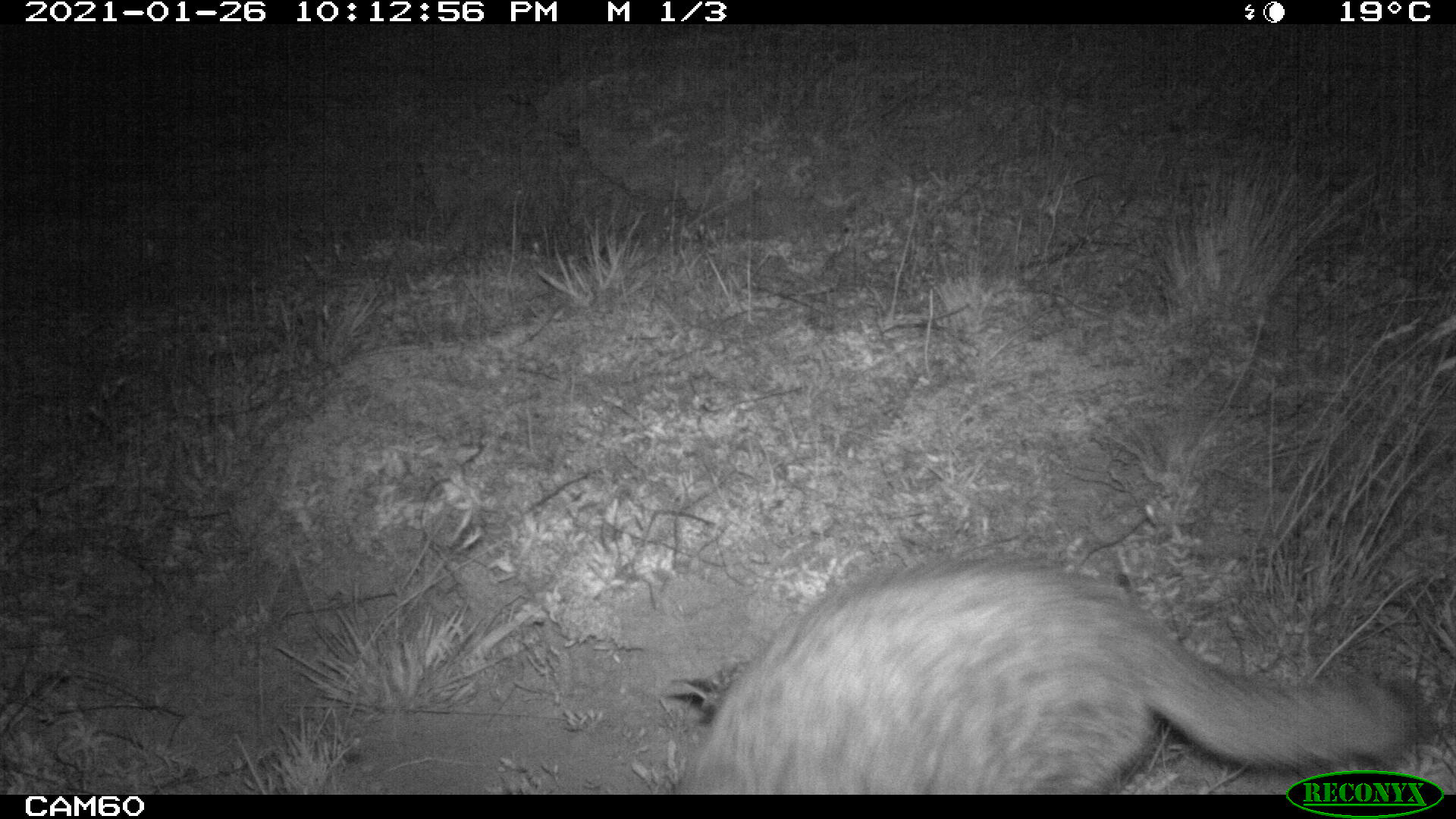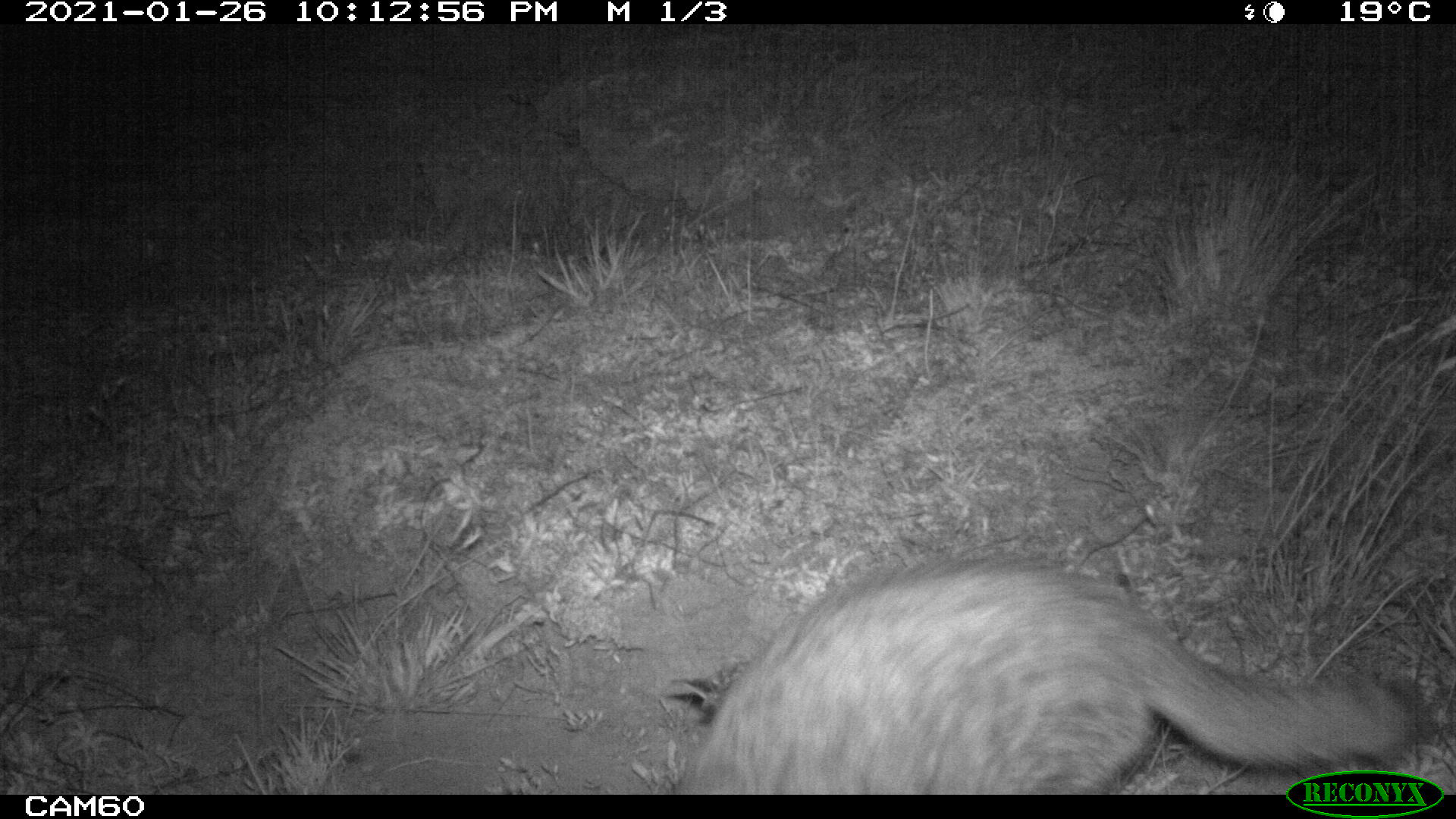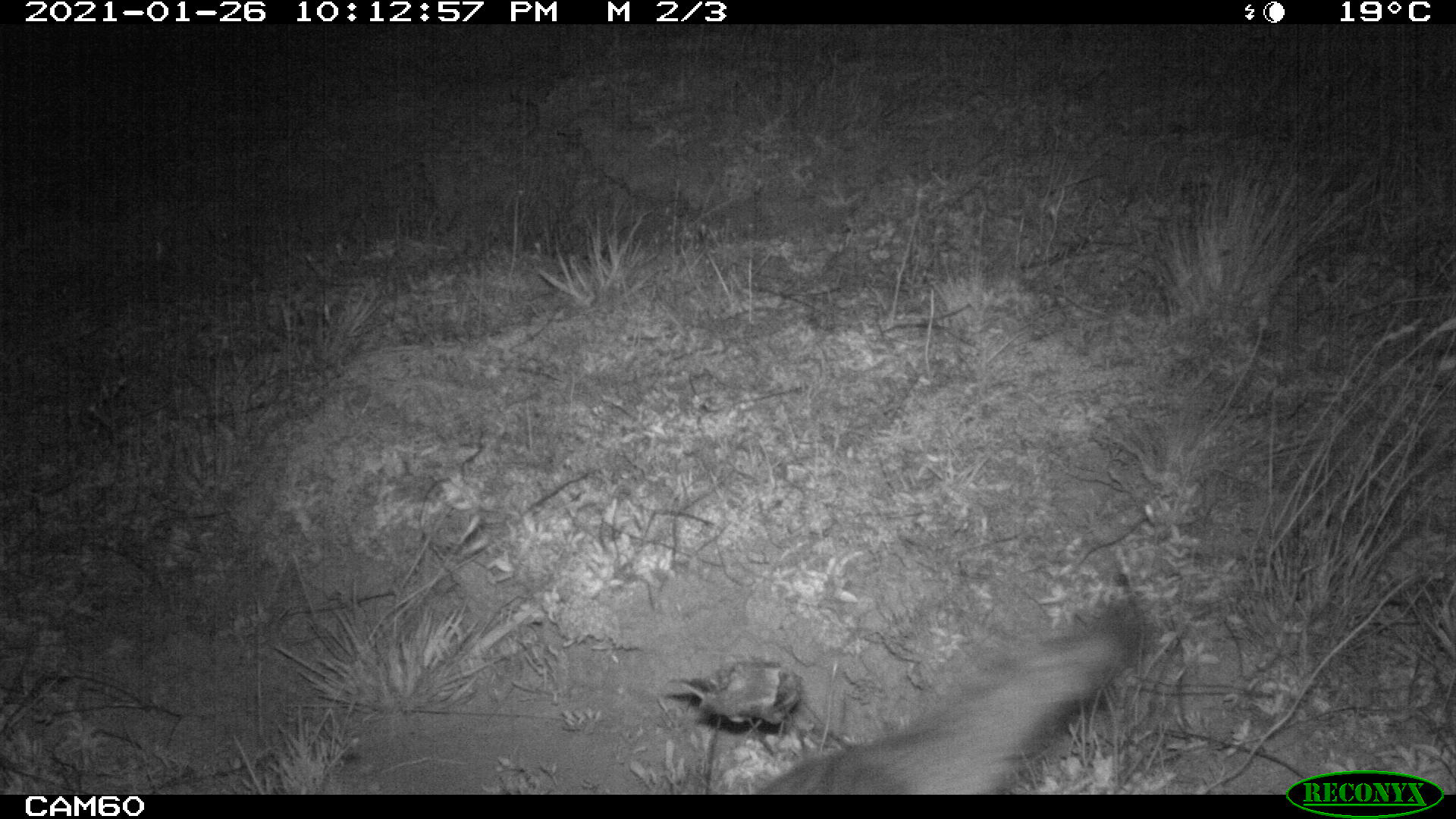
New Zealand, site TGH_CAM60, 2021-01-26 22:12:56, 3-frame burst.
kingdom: Animalia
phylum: Chordata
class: Mammalia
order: Carnivora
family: Felidae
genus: Felis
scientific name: Felis catus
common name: domestic cat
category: cat